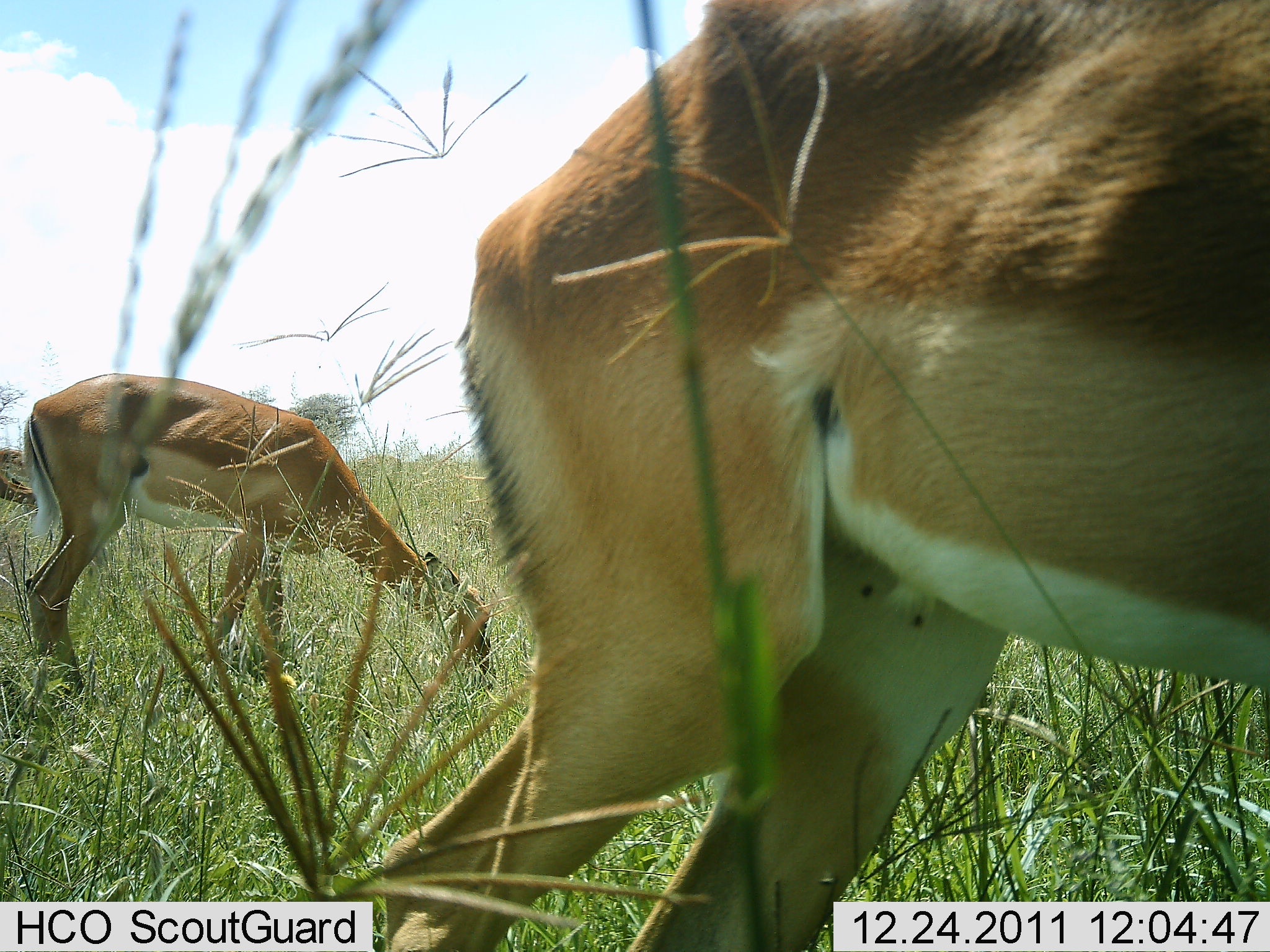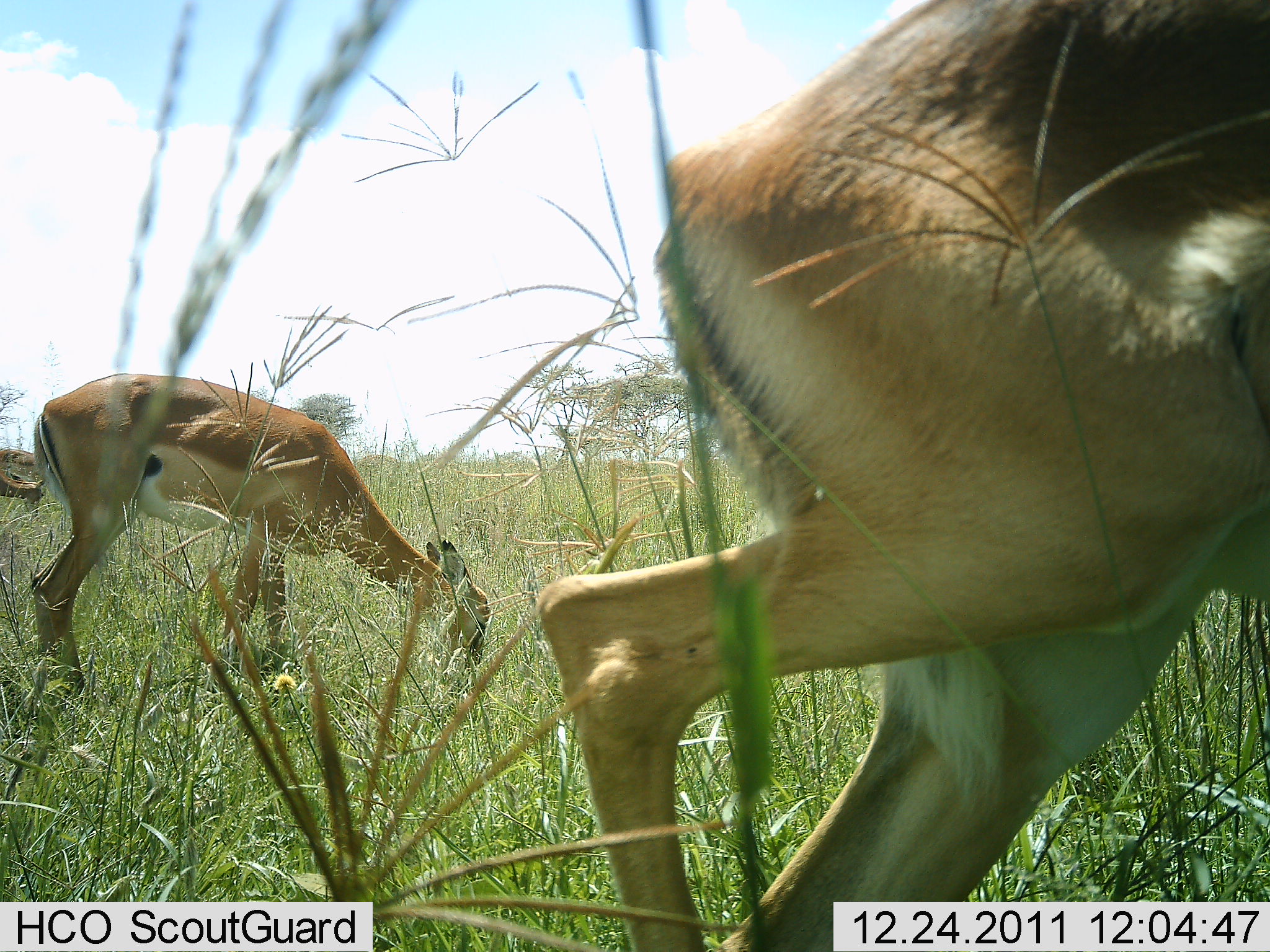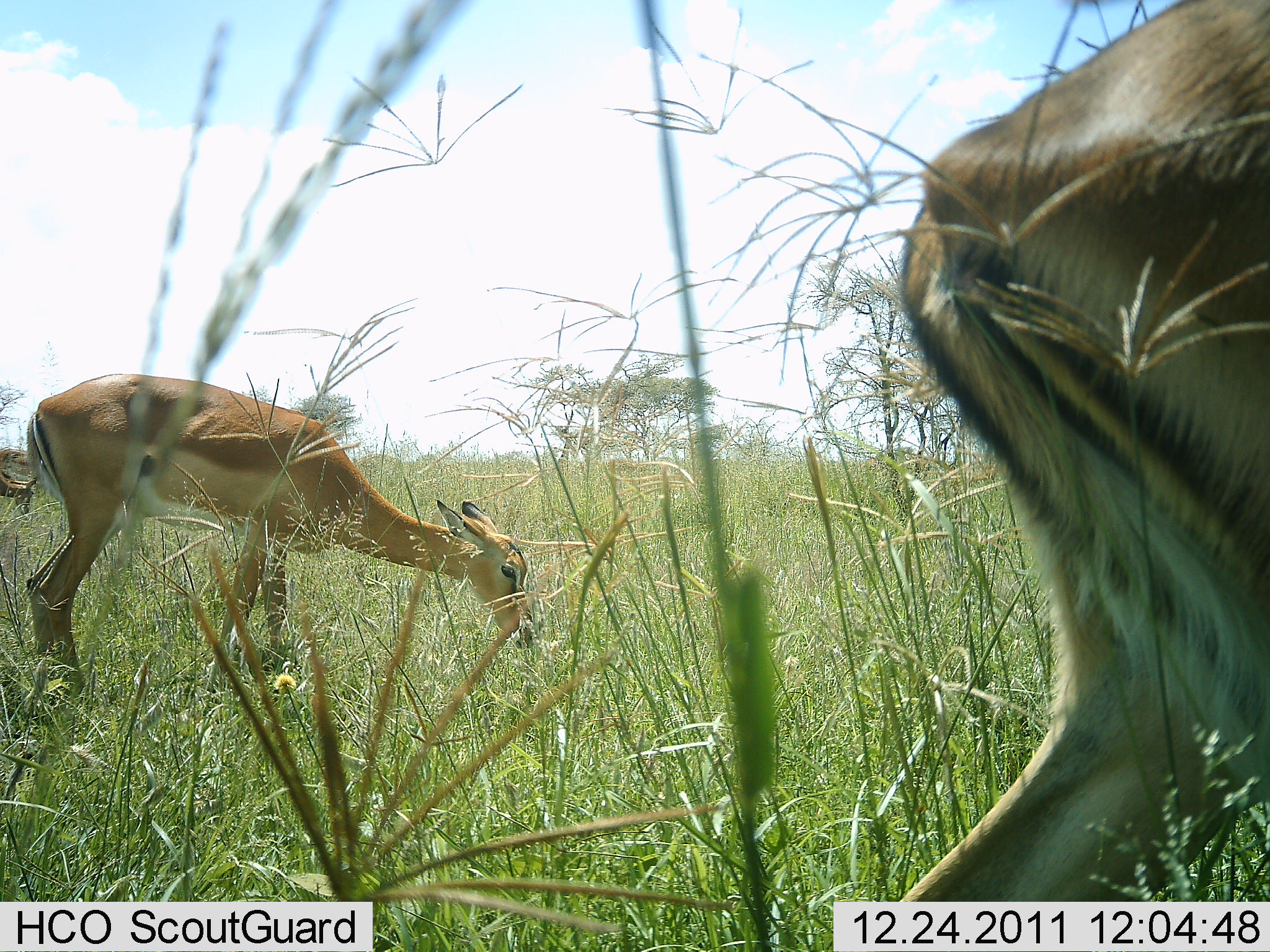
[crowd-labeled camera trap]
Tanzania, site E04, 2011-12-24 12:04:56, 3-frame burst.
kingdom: Animalia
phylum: Chordata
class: Mammalia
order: Artiodactyla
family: Bovidae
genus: Nanger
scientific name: Nanger granti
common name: grant's gazelle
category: gazellegrants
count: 2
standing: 8%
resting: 0%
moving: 25%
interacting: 0%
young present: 0%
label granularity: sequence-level